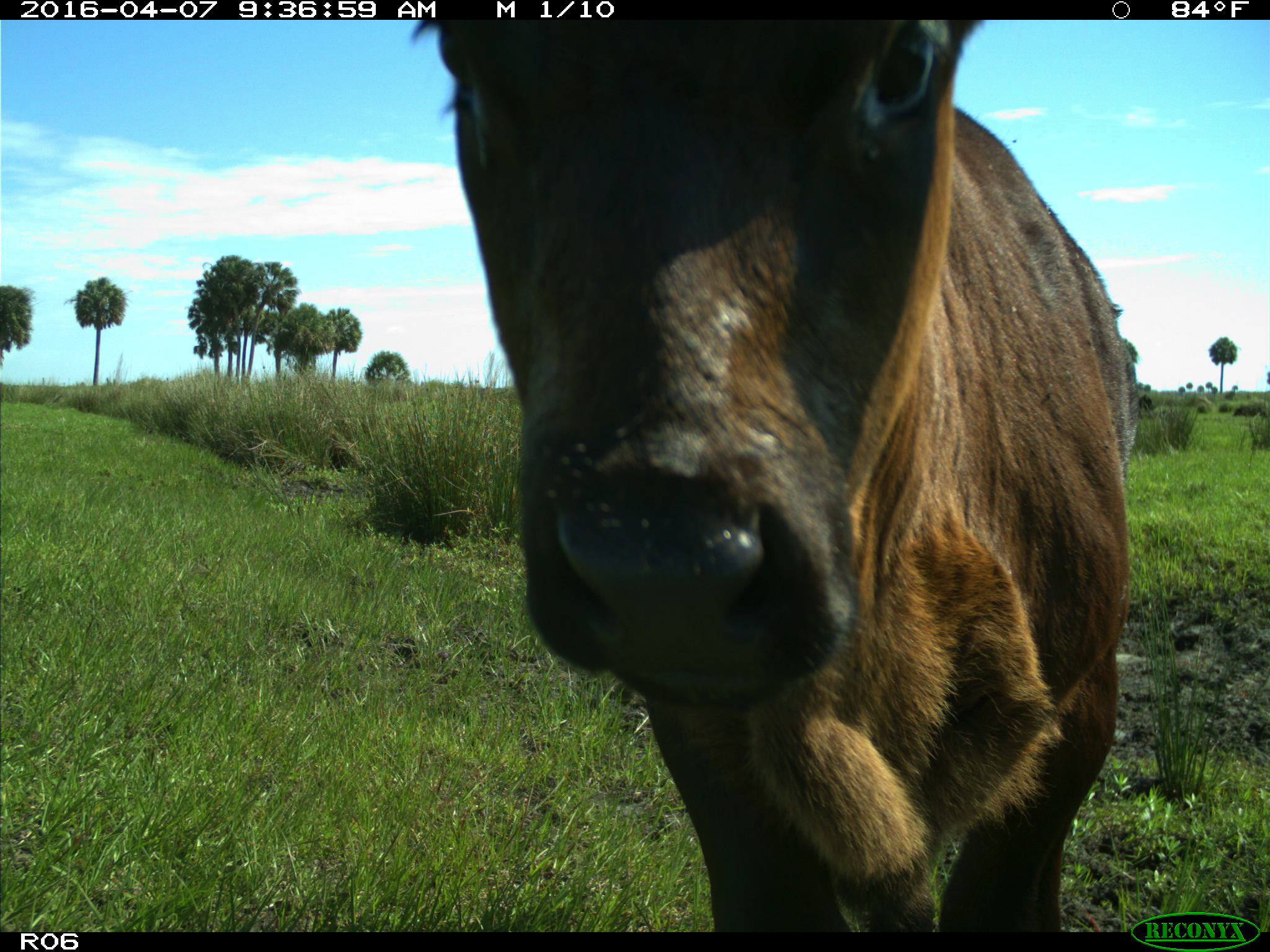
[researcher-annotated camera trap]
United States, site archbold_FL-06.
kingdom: Animalia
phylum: Chordata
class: Mammalia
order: Artiodactyla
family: Bovidae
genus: Bos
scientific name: Bos taurus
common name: domestic cow